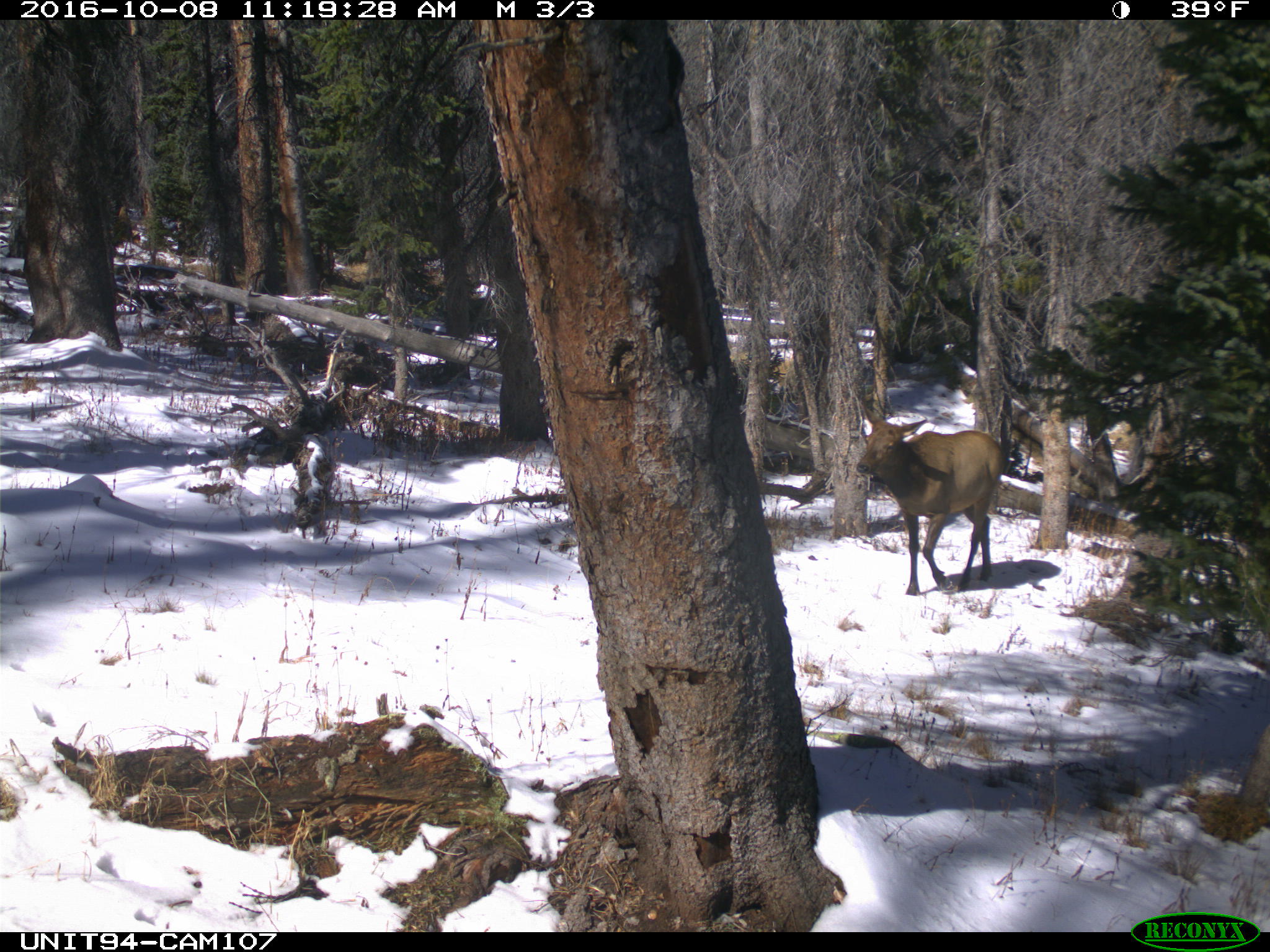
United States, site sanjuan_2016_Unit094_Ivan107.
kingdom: Animalia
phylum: Chordata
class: Mammalia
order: Artiodactyla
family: Cervidae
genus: Cervus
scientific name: Cervus elaphus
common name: red deer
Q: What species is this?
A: Cervus elaphus (red deer).